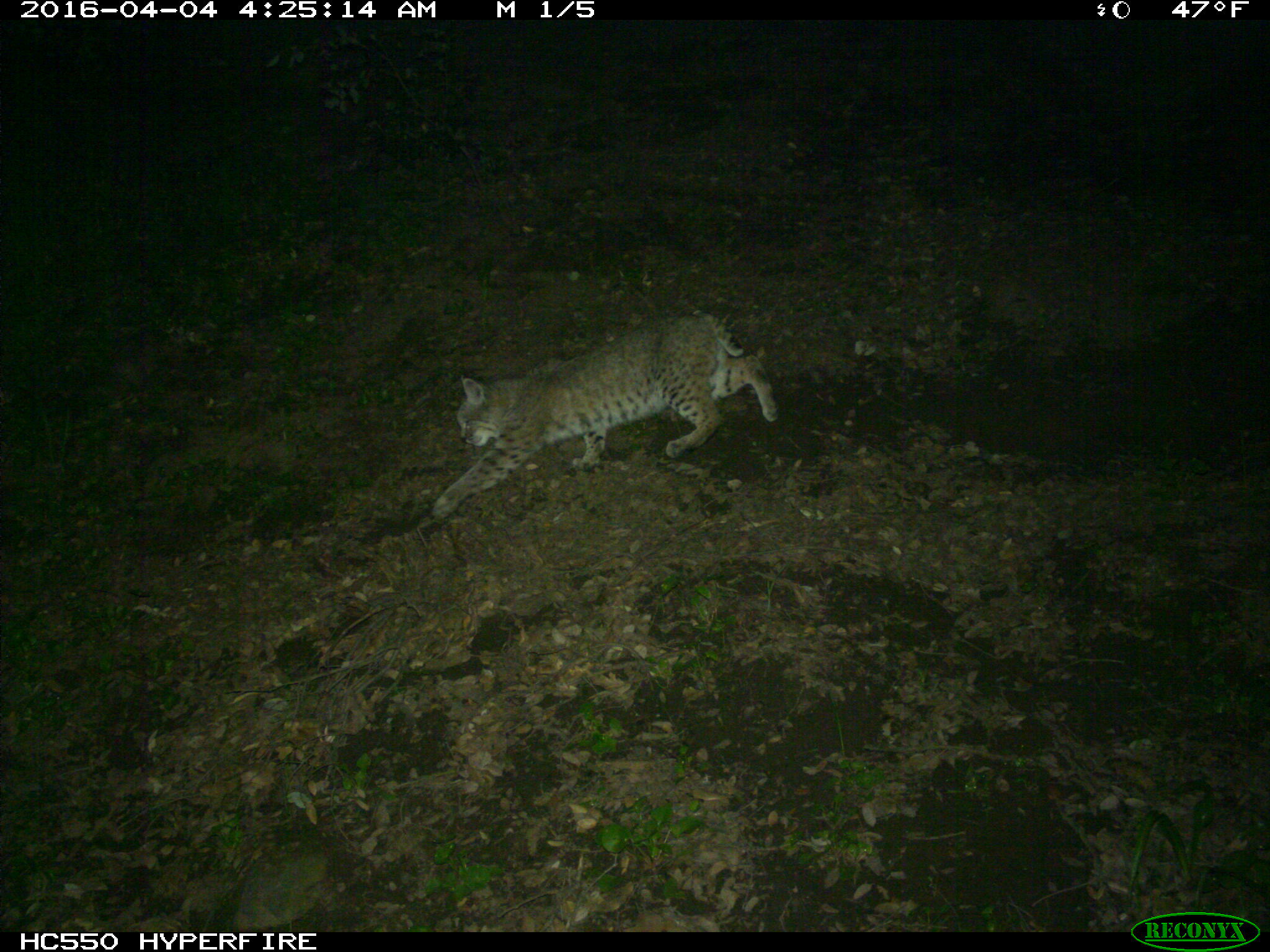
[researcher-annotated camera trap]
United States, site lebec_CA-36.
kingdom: Animalia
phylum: Chordata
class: Mammalia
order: Carnivora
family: Felidae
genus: Lynx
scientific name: Lynx rufus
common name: bobcat